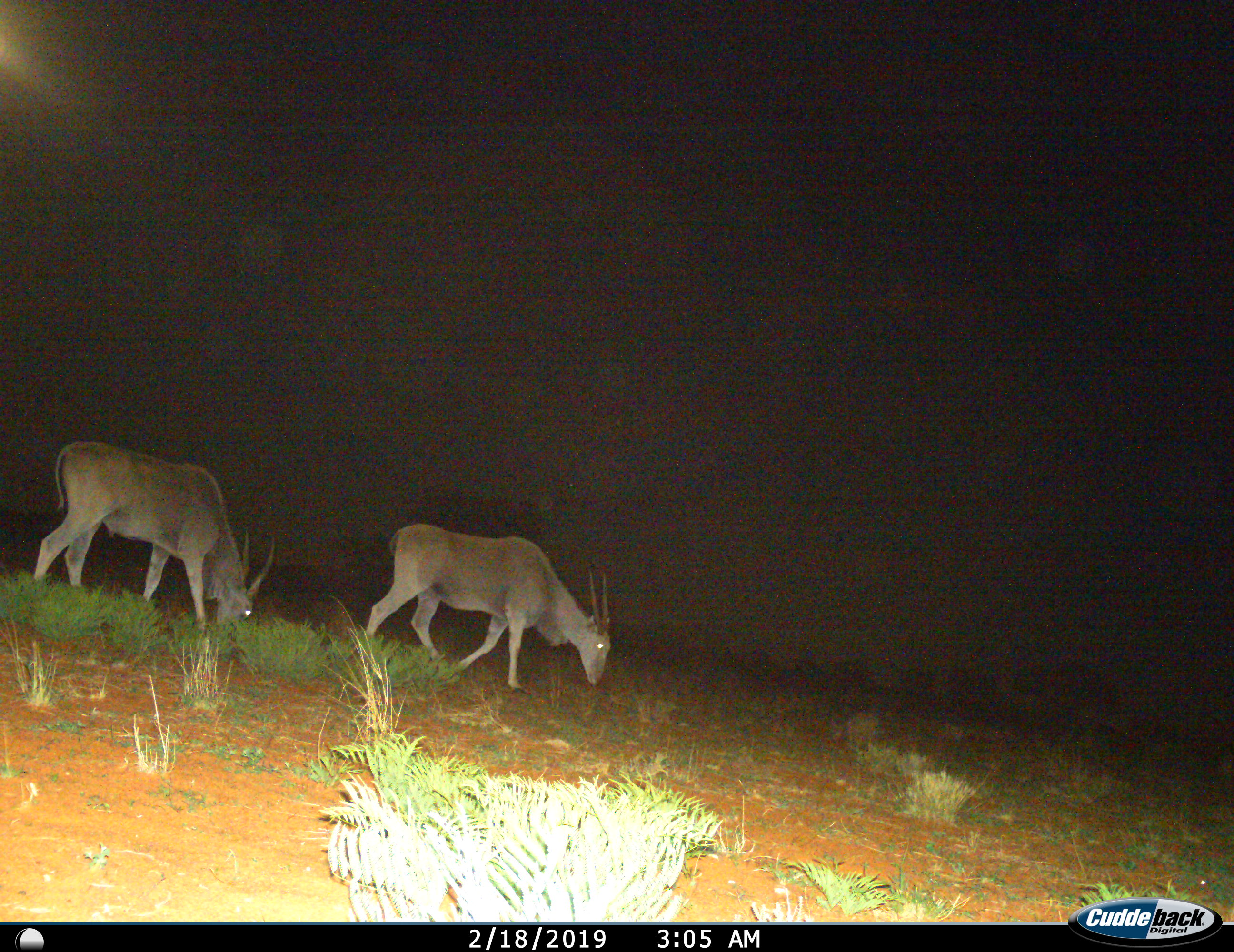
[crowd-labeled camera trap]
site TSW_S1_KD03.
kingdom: Animalia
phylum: Chordata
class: Mammalia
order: Artiodactyla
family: Bovidae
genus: Tragelaphus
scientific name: Tragelaphus oryx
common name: eland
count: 2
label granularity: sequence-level